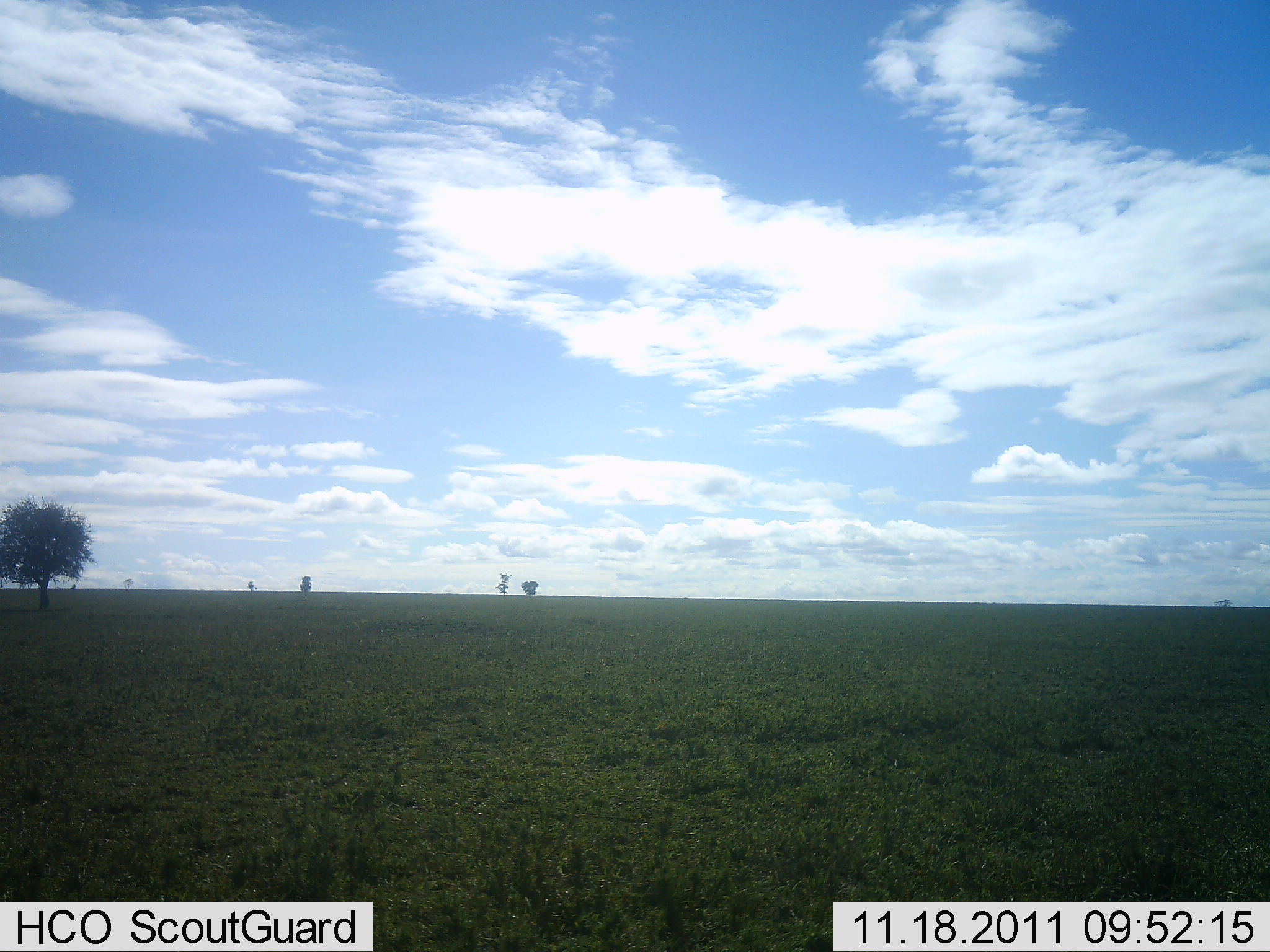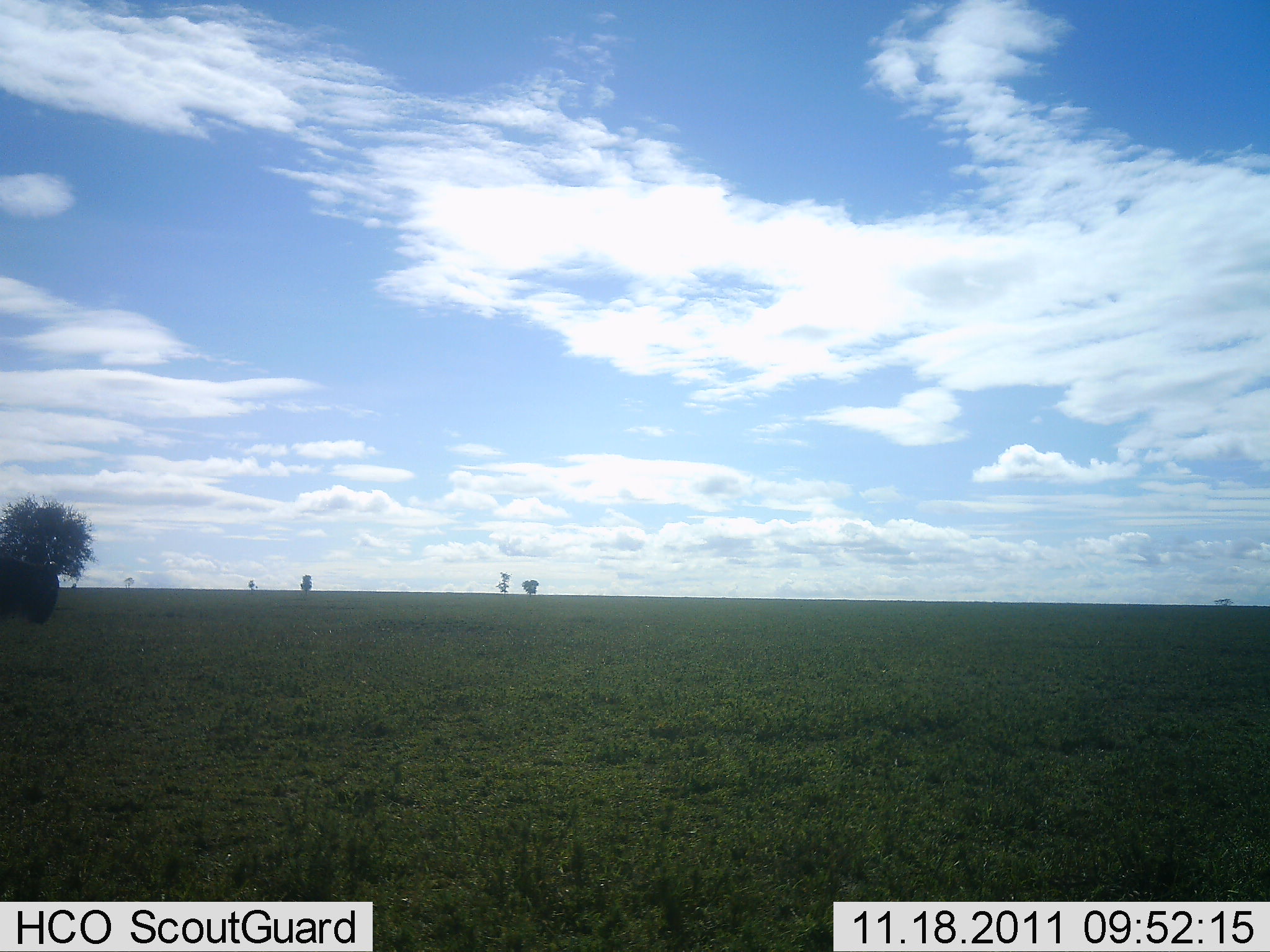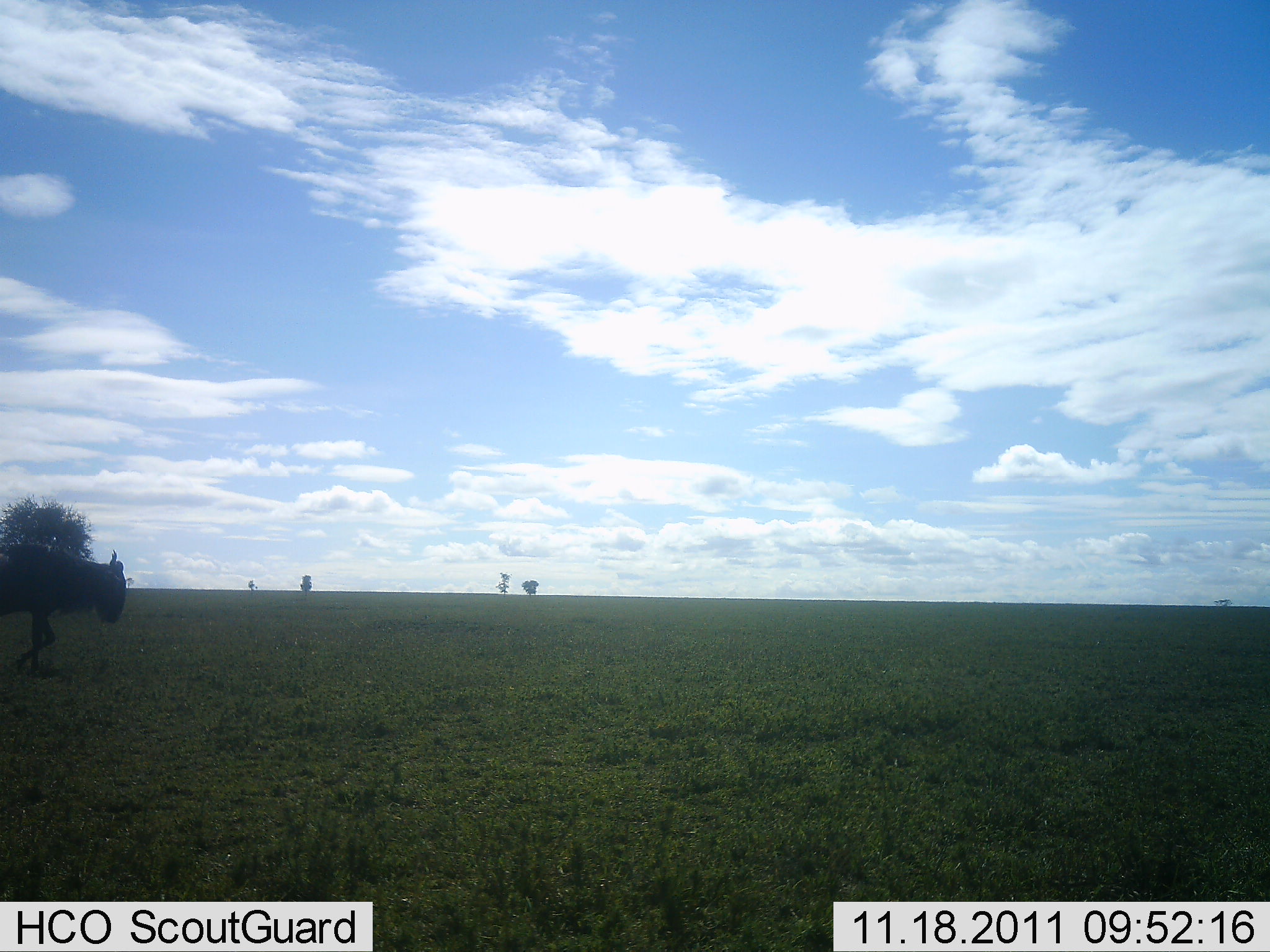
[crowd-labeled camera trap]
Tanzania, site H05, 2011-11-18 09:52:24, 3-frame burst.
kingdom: Animalia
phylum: Chordata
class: Mammalia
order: Artiodactyla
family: Bovidae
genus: Connochaetes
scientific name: Connochaetes taurinus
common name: blue wildebeest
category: wildebeest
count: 1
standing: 0%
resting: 0%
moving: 100%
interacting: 0%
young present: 0%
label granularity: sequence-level